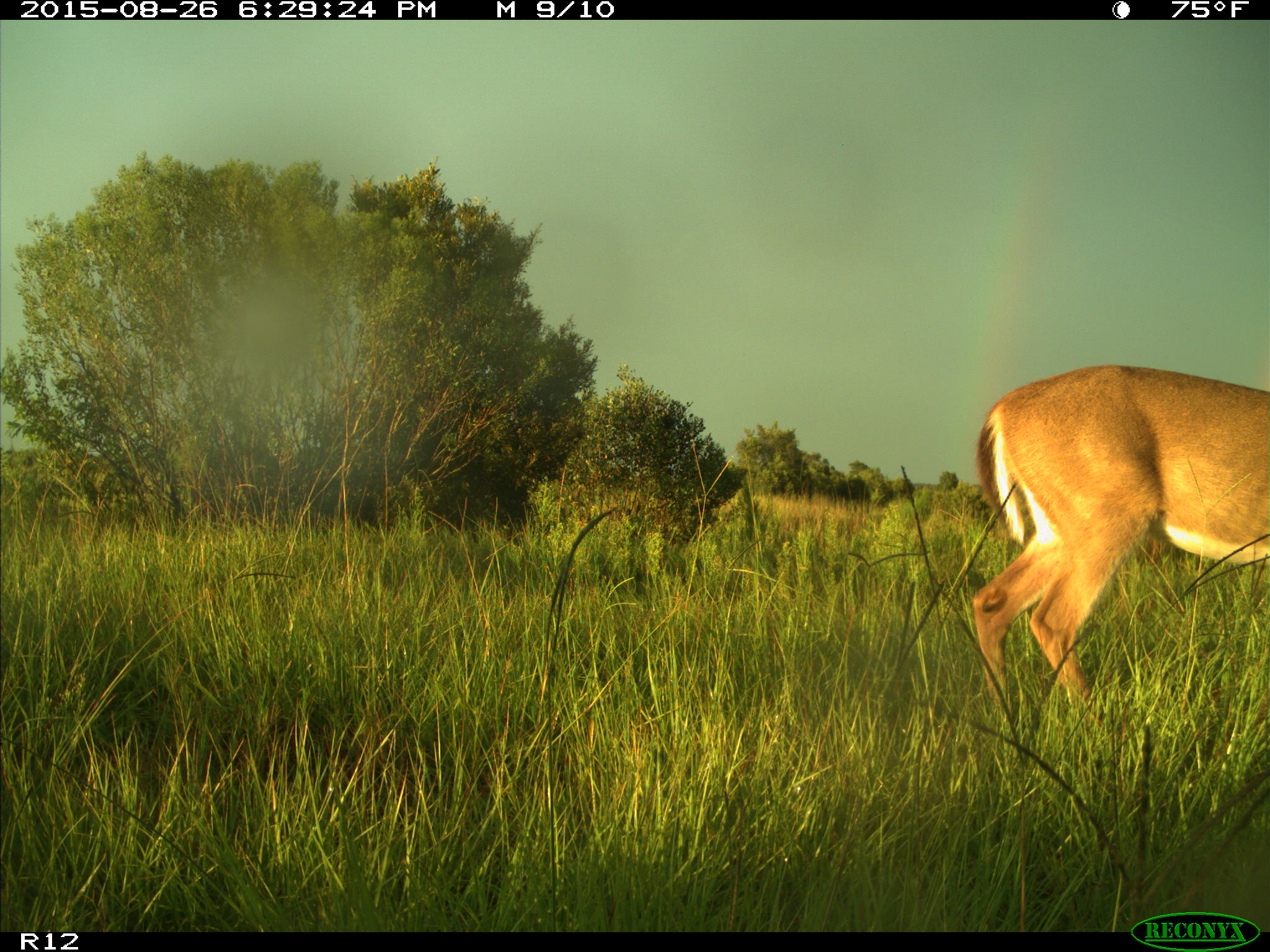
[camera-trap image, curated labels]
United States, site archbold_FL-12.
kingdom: Animalia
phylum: Chordata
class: Mammalia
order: Artiodactyla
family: Cervidae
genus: Odocoileus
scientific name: Odocoileus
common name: deer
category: unidentified deer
Unidentified deer (deer) (Odocoileus).